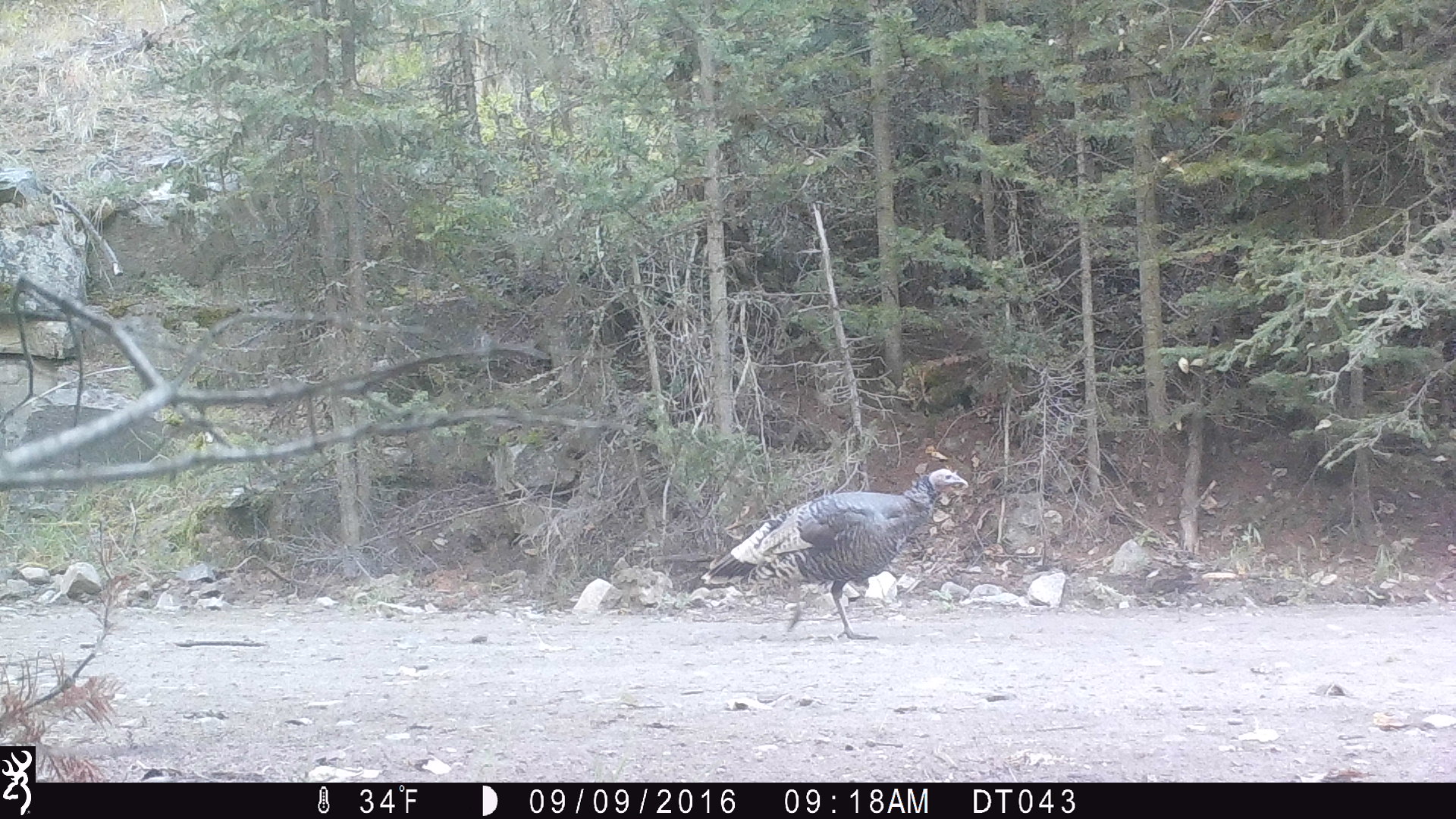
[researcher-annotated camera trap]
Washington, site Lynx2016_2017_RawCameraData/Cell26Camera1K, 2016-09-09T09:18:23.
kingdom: Animalia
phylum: Chordata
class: Aves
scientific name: Aves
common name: birds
Aves (birds). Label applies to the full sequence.